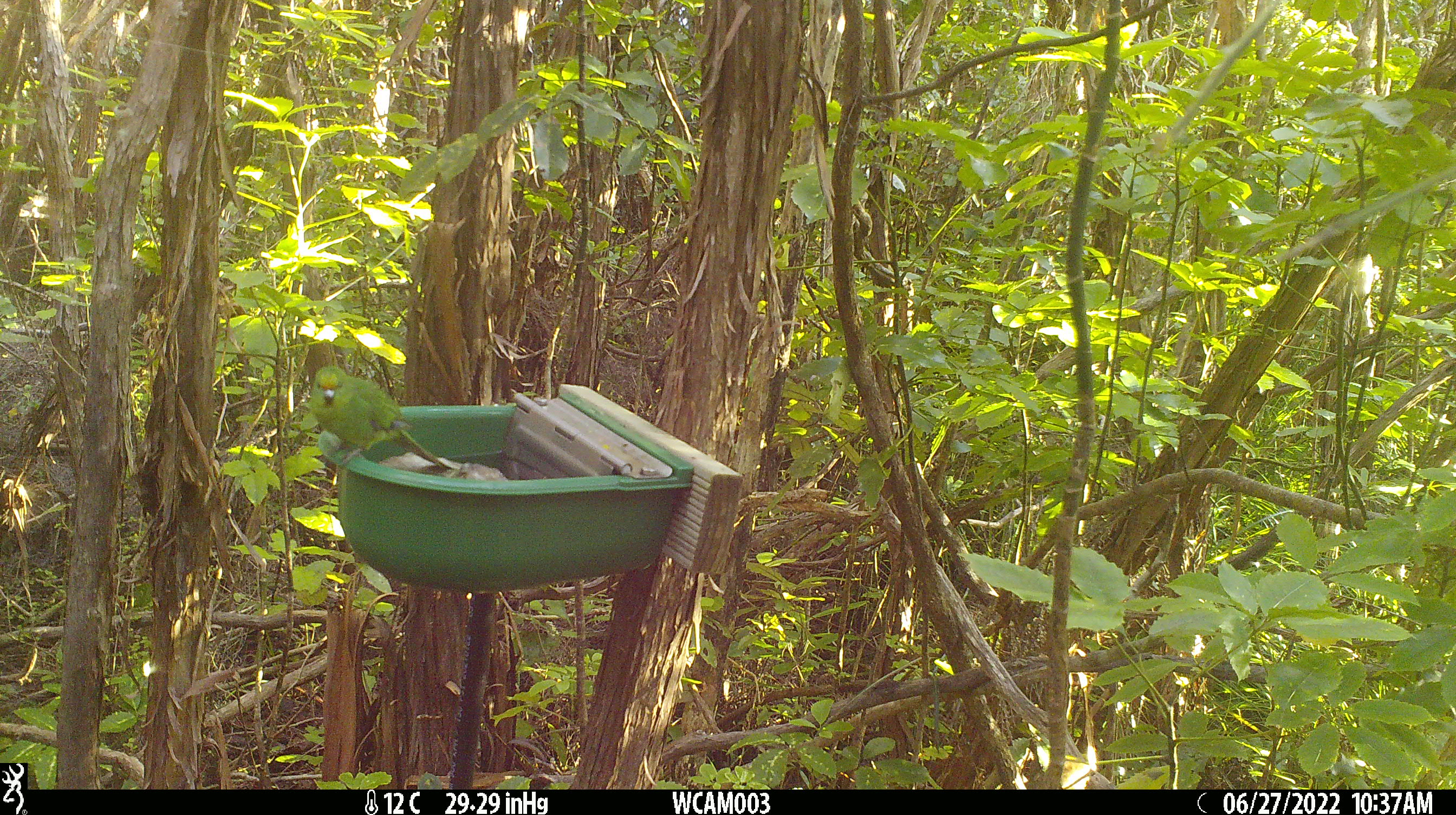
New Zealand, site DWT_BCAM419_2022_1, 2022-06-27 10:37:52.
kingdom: Animalia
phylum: Chordata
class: Aves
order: Psittaciformes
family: Psittaculidae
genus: Cyanoramphus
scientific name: Cyanoramphus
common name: parakeet